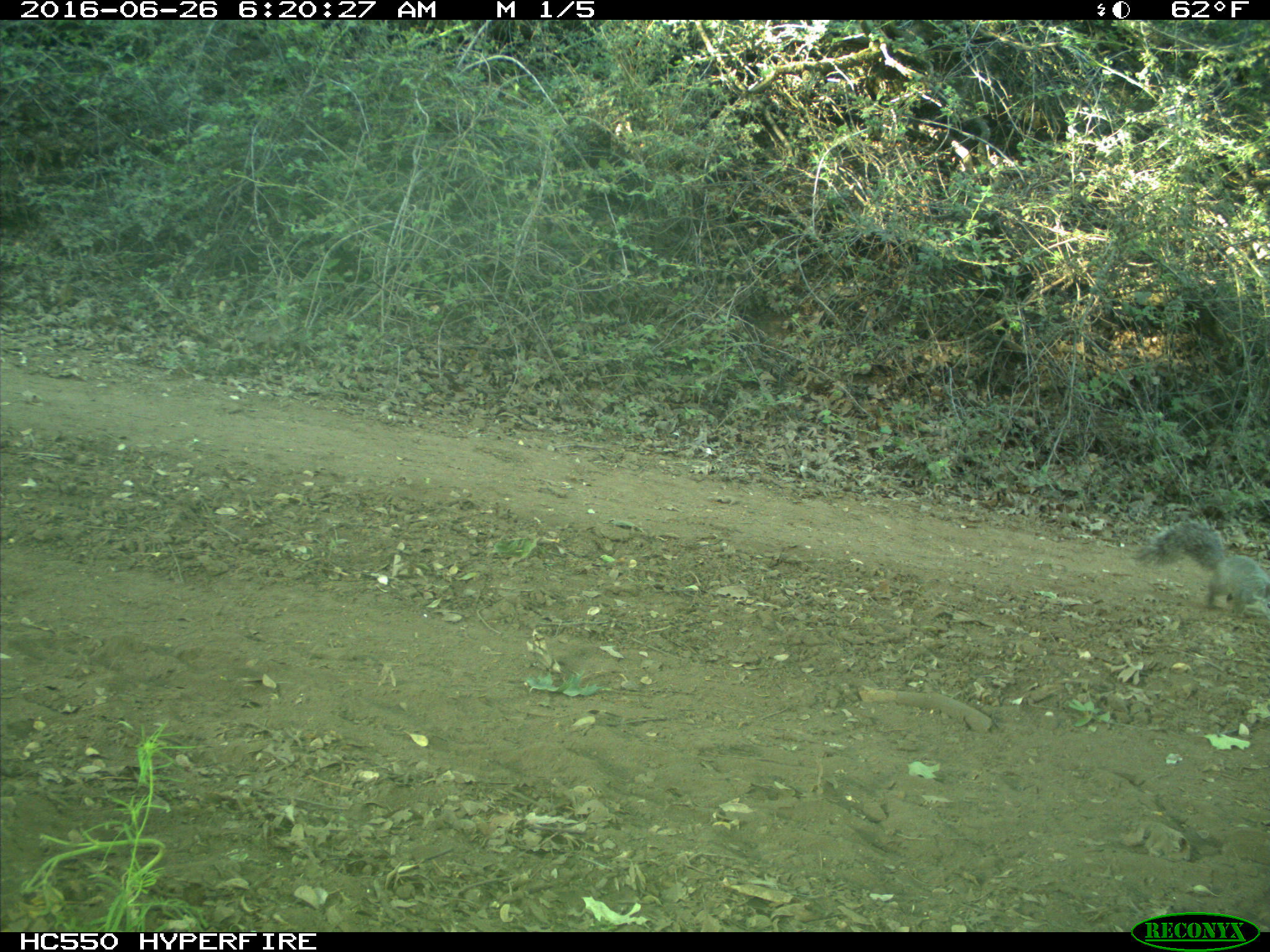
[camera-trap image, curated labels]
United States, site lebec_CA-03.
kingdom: Animalia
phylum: Chordata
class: Mammalia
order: Rodentia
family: Sciuridae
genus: Sciurus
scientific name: Sciurus carolinensis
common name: eastern gray squirrel